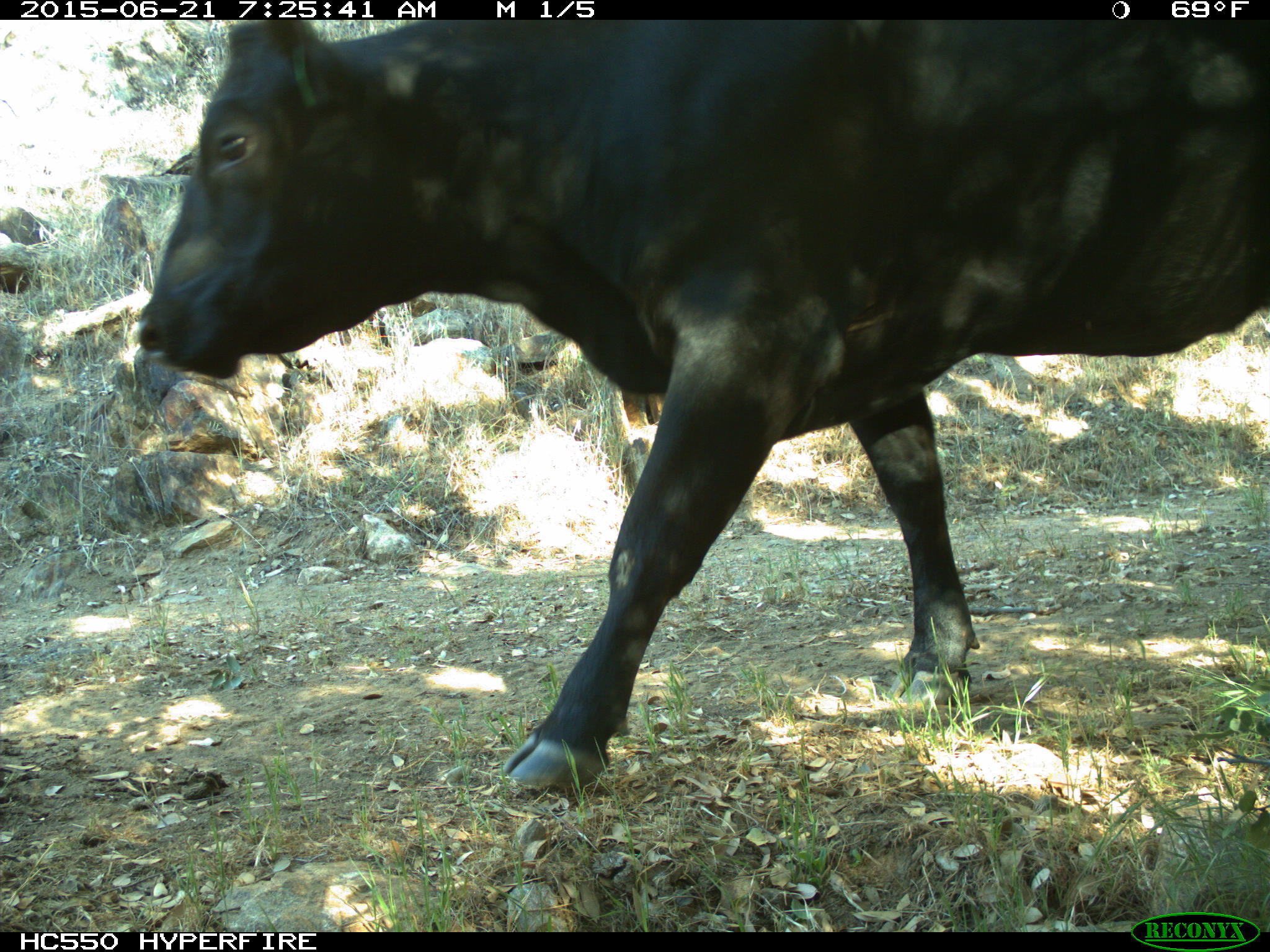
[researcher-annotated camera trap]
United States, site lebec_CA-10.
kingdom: Animalia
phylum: Chordata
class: Mammalia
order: Artiodactyla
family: Bovidae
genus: Bos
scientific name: Bos taurus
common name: domestic cow